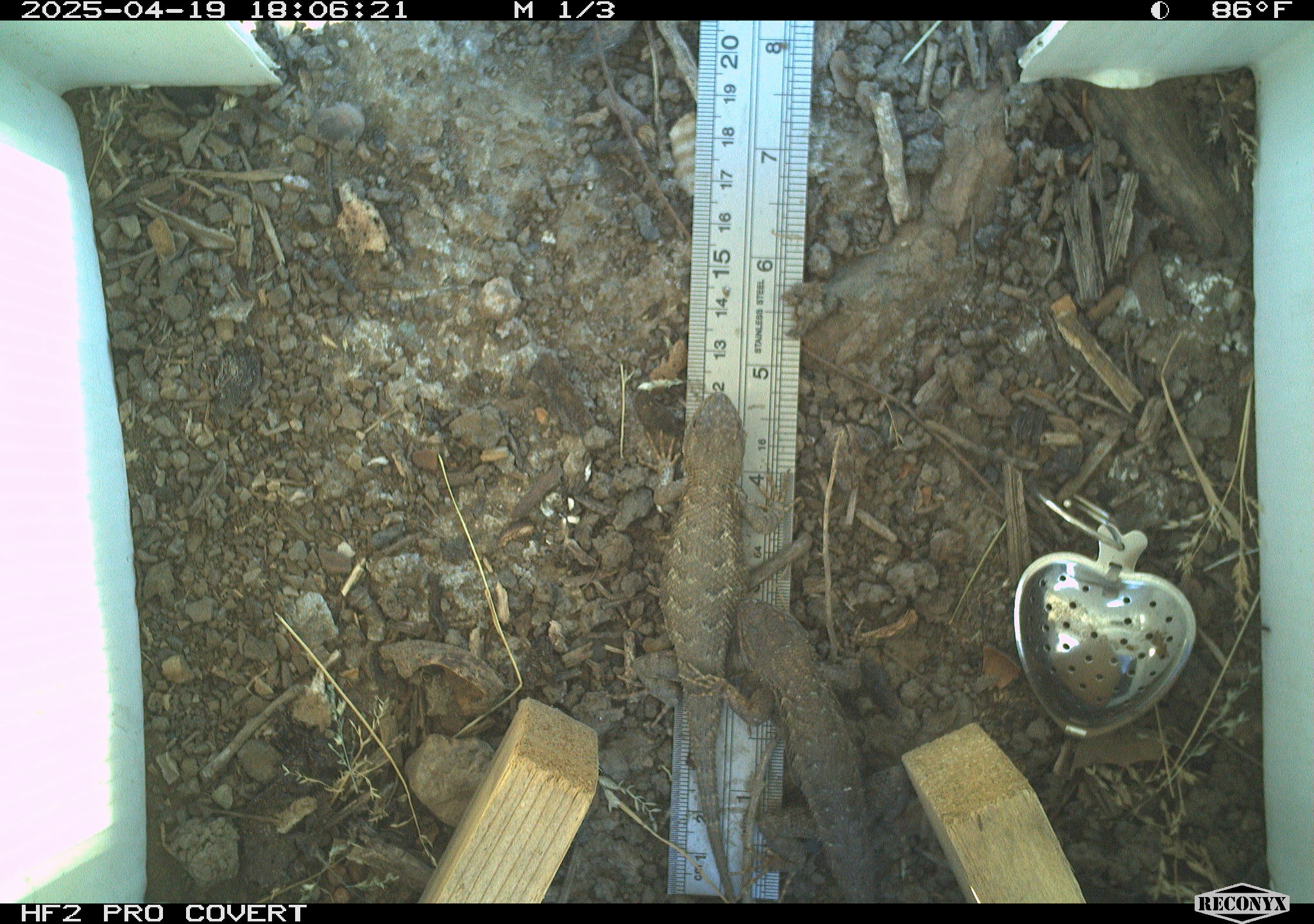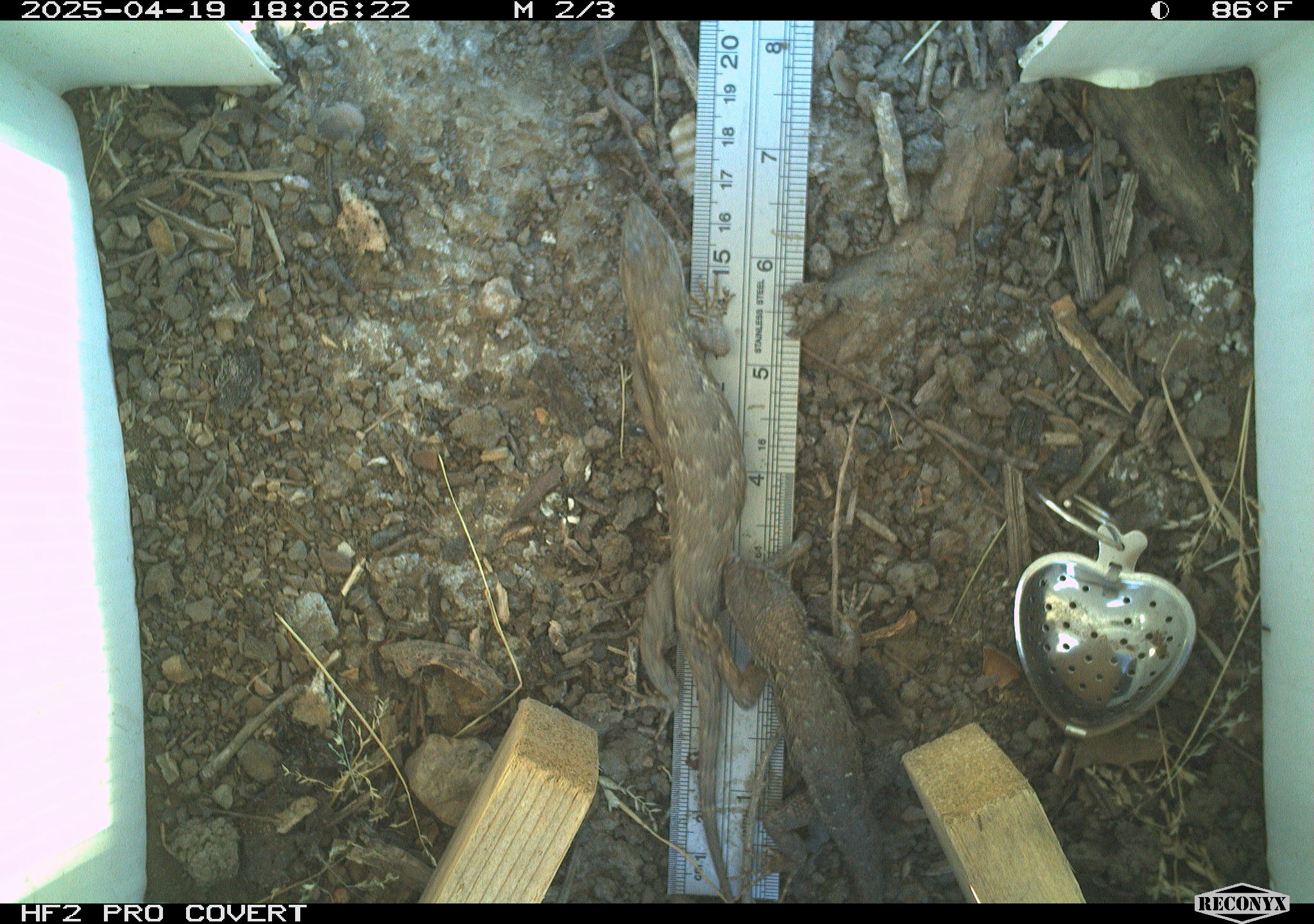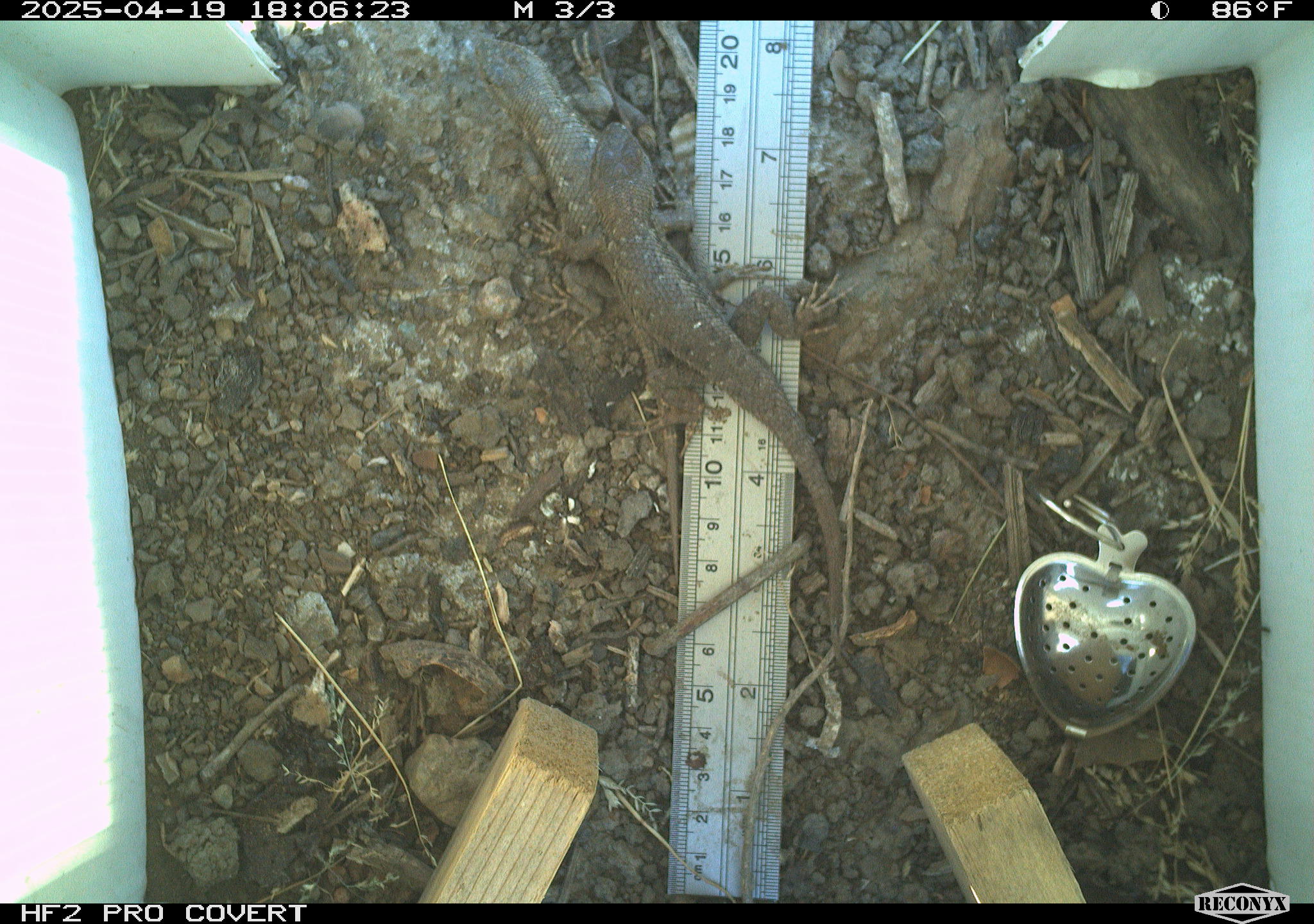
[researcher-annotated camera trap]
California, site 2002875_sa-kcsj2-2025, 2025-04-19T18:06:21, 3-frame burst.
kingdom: Animalia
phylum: Chordata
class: Reptilia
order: Squamata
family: Phrynosomatidae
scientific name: Phrynosomatidae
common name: north american spiny lizards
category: sceloporus/uta species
Sceloporus/uta species (north american spiny lizards) (Phrynosomatidae).